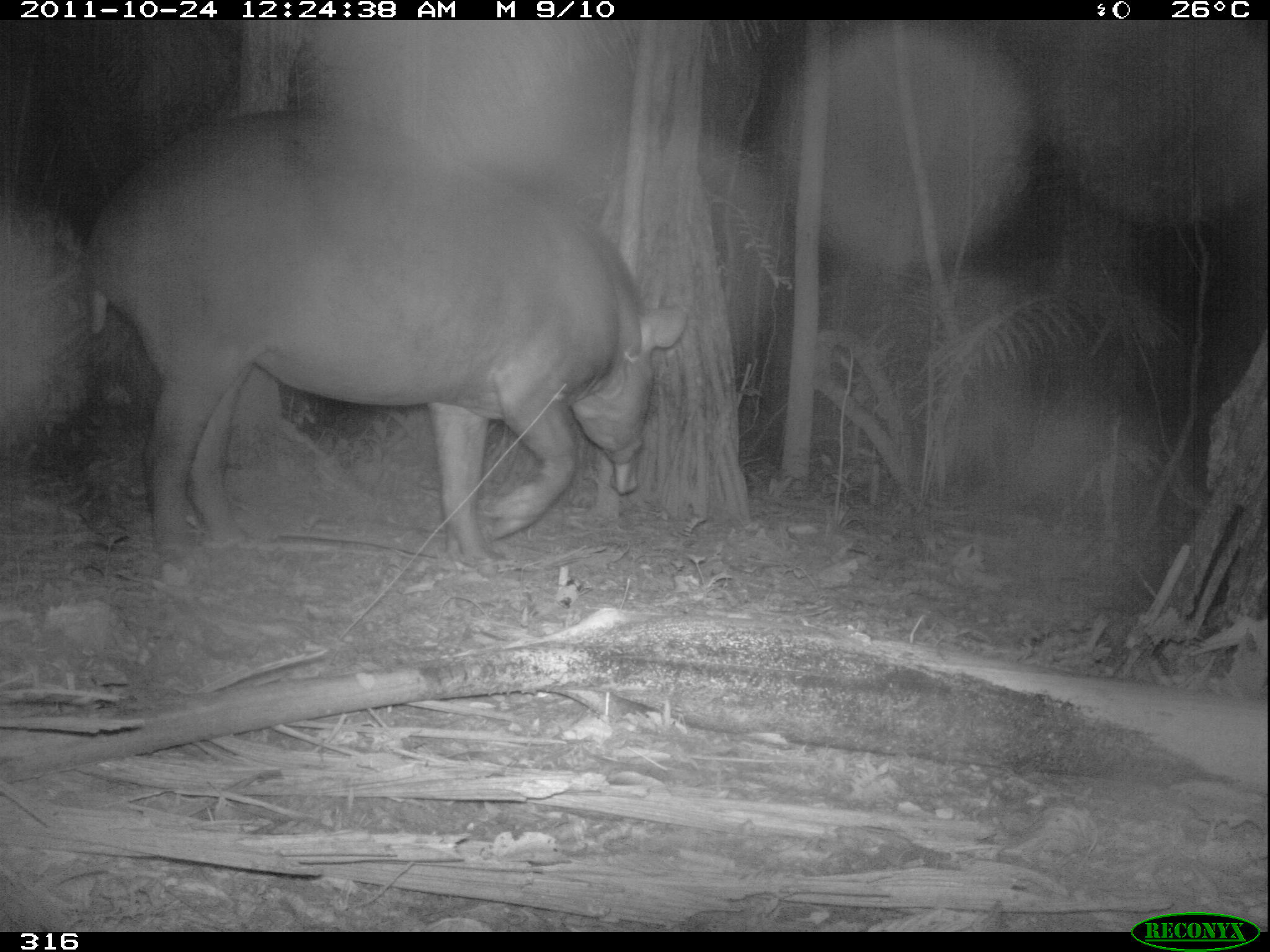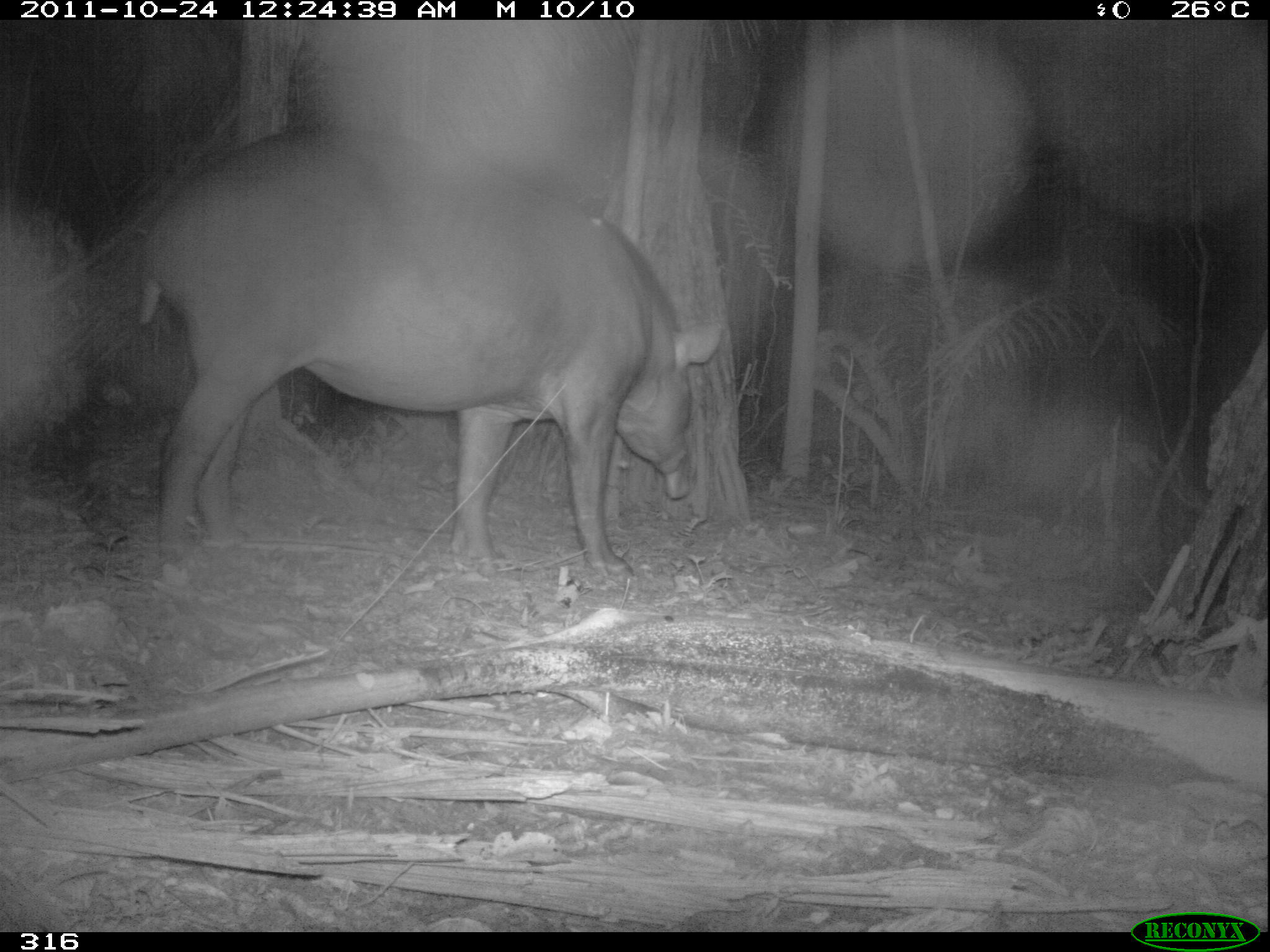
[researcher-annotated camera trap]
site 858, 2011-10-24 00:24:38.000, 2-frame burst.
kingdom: Animalia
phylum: Chordata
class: Mammalia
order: Perissodactyla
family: Tapiridae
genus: Tapirus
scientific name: Tapirus terrestris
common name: south american tapir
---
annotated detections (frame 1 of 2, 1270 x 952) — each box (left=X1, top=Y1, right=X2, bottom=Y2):
tapirus terrestris: (left=82, top=107, right=688, bottom=564)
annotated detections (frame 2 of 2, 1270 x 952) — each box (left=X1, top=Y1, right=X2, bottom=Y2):
tapirus terrestris: (left=135, top=126, right=722, bottom=579)